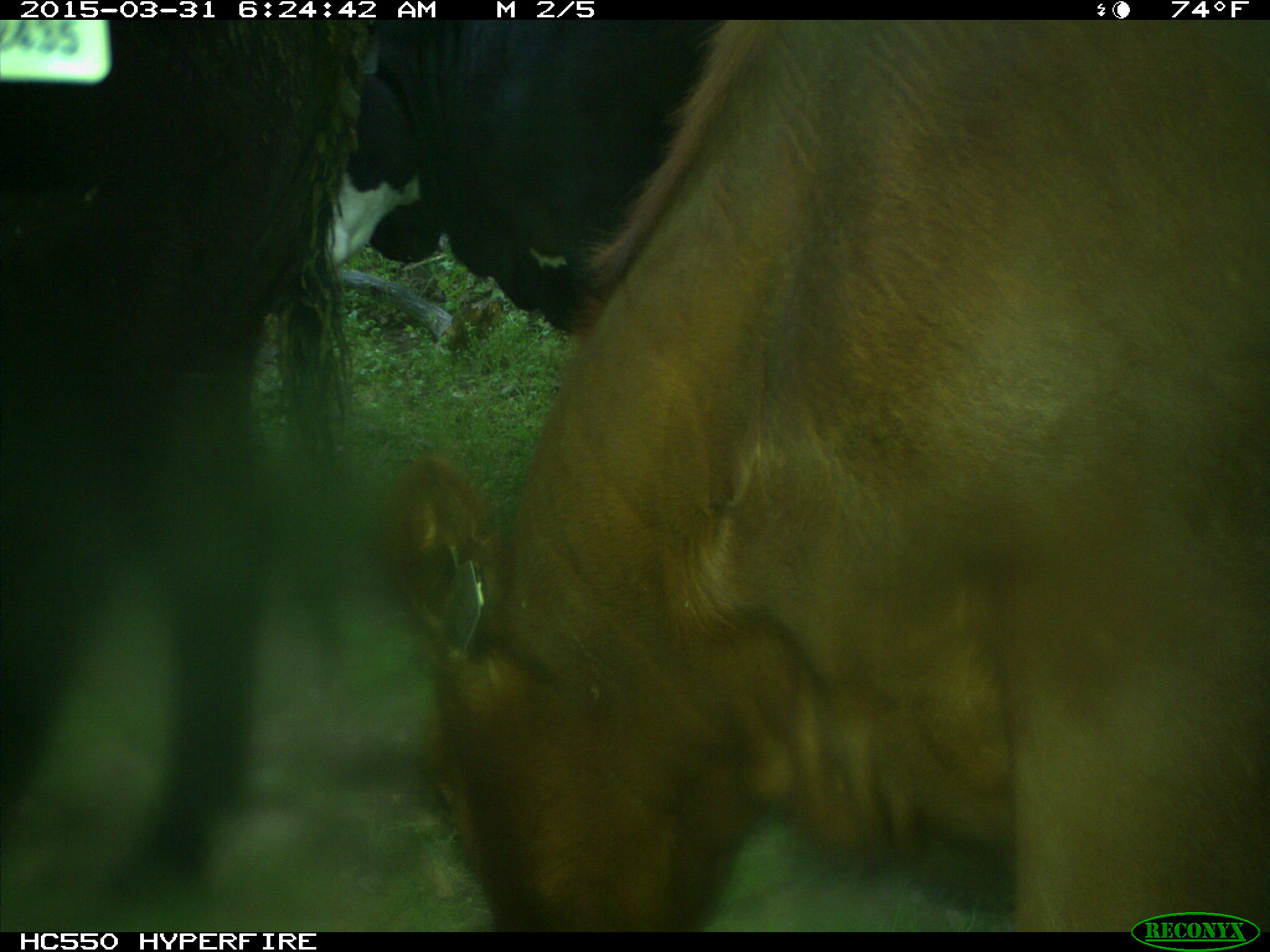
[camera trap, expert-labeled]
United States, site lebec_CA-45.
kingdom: Animalia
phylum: Chordata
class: Mammalia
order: Artiodactyla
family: Bovidae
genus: Bos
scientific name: Bos taurus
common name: domestic cow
Bos taurus (domestic cow).